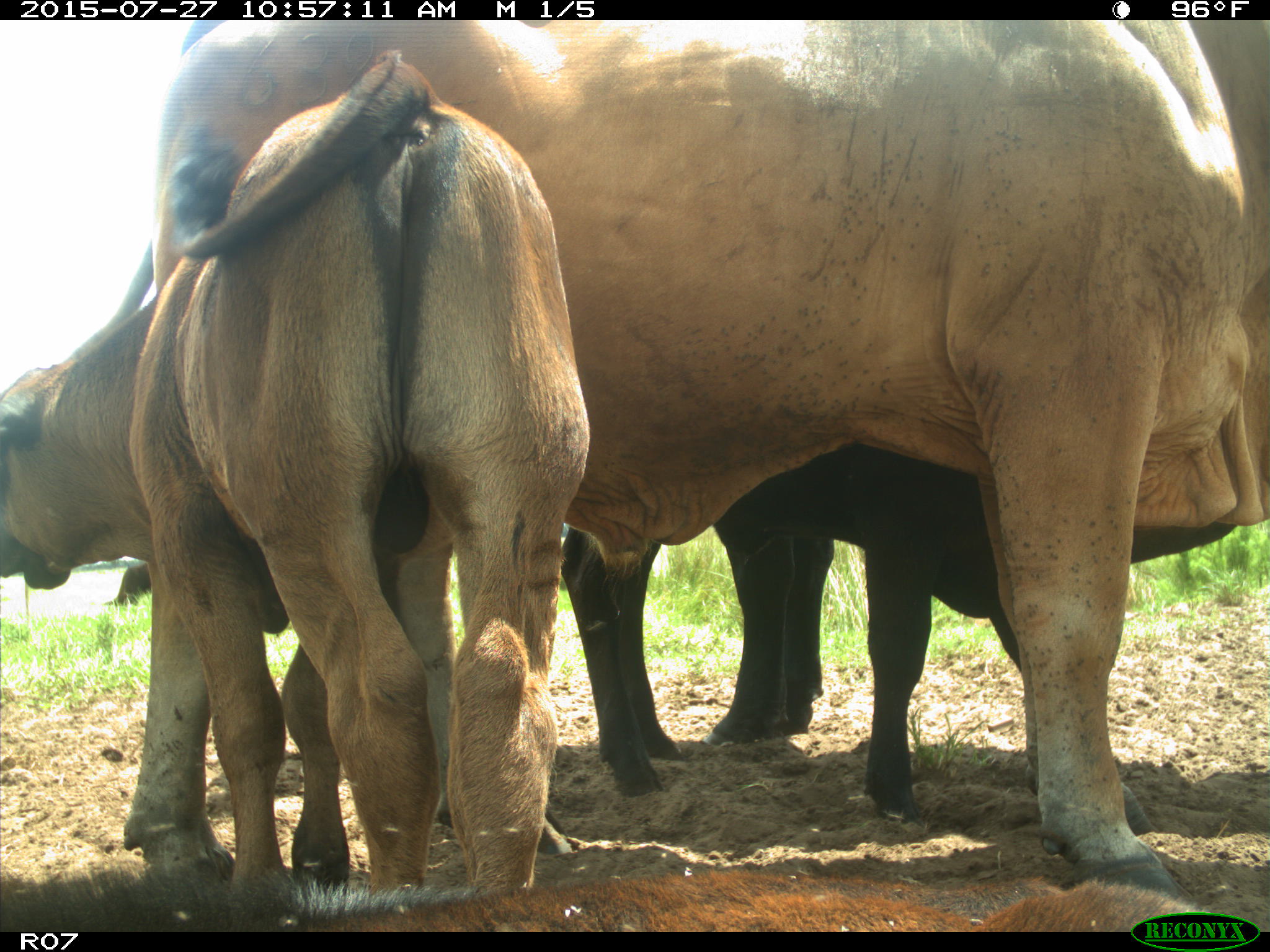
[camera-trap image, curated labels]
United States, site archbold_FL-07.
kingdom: Animalia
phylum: Chordata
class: Mammalia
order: Artiodactyla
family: Bovidae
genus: Bos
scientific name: Bos taurus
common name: domestic cow